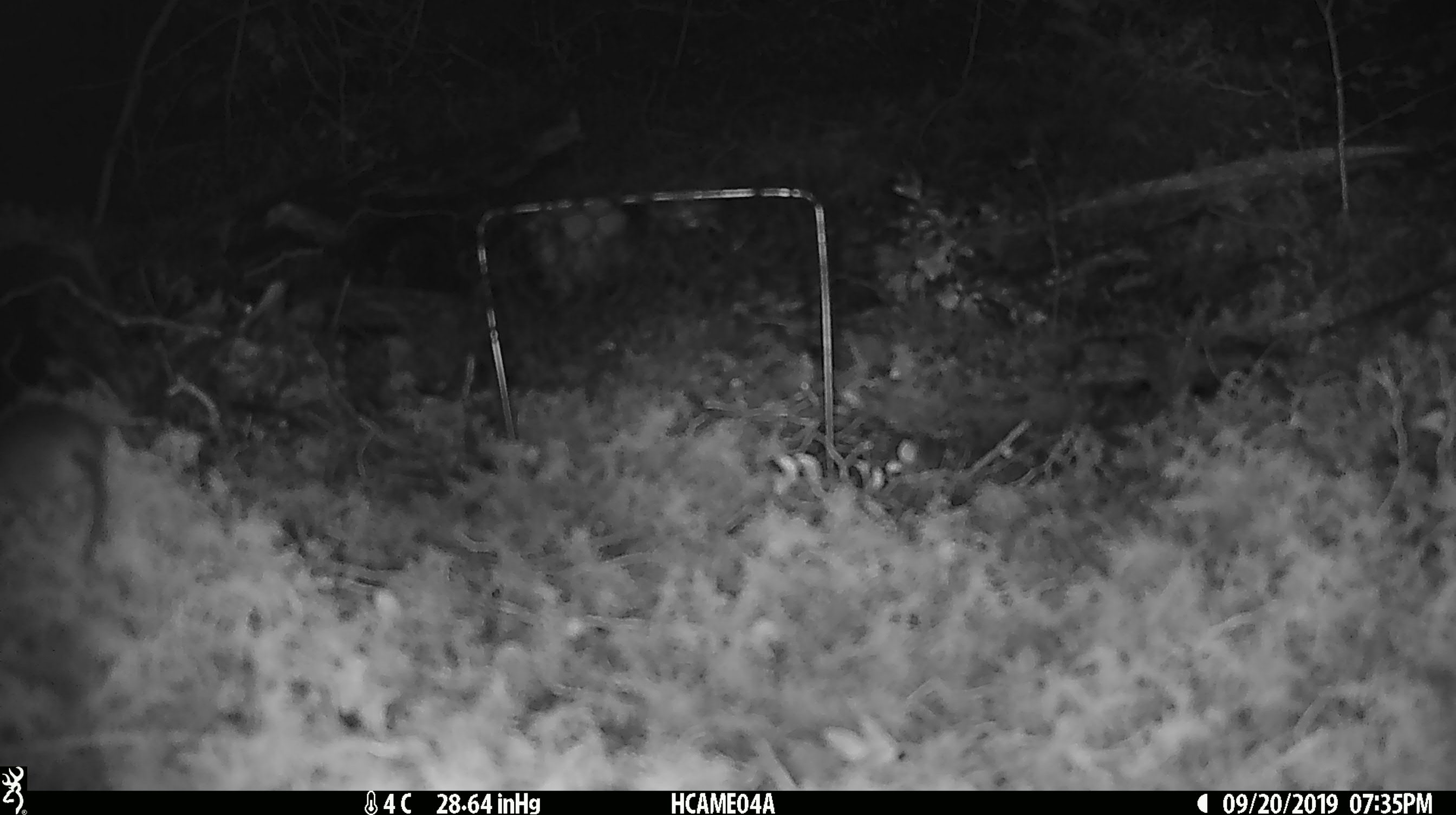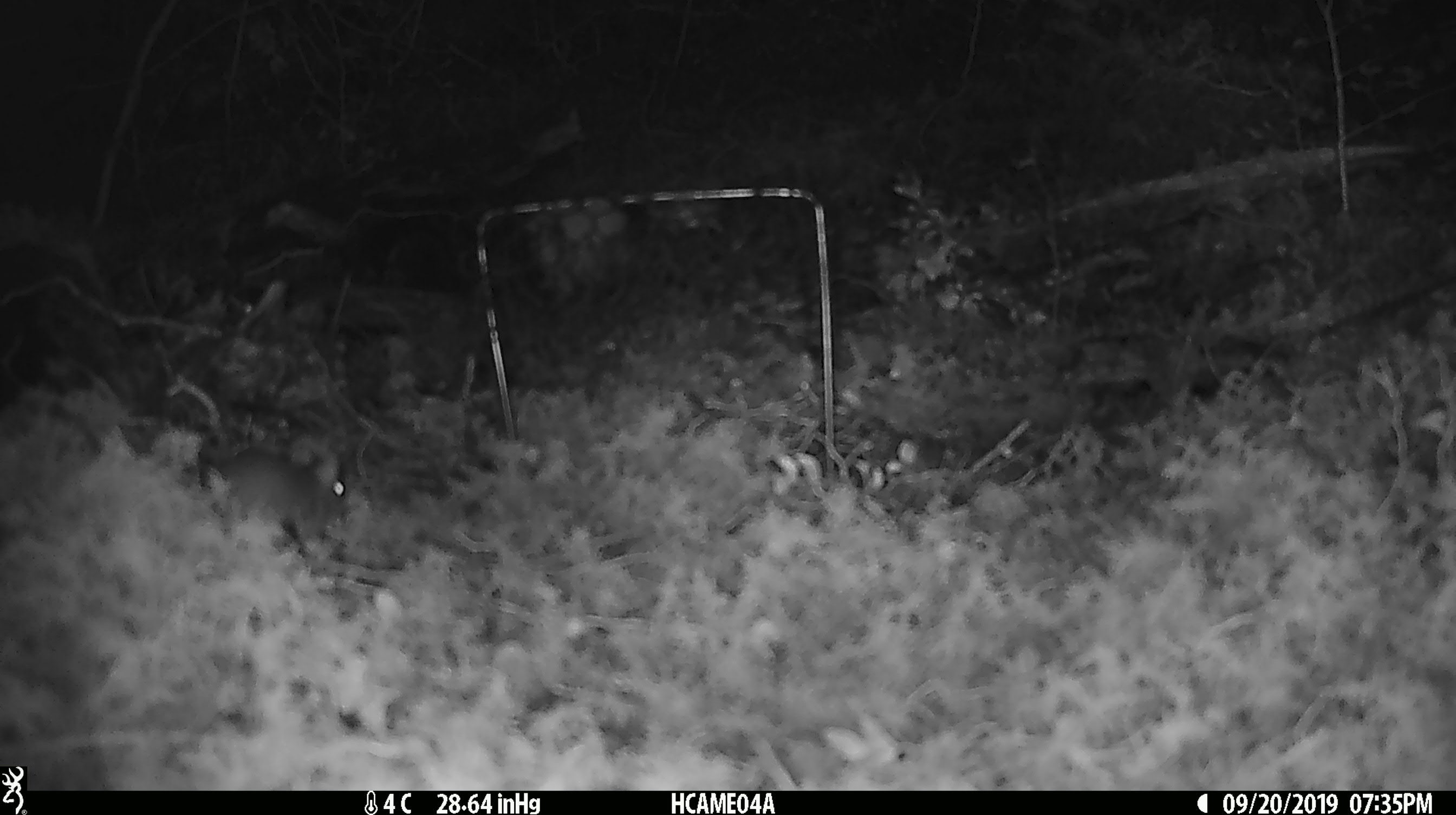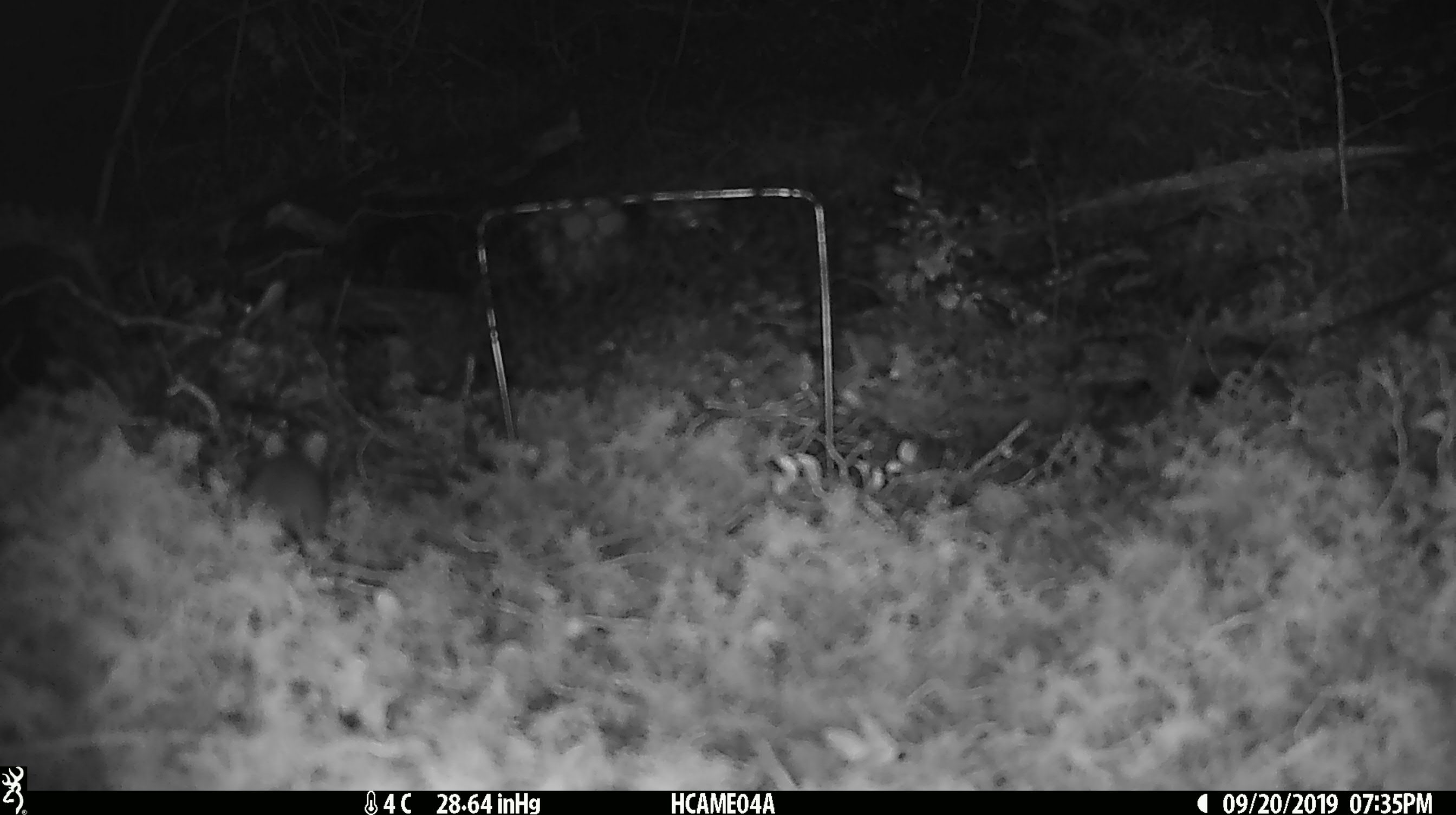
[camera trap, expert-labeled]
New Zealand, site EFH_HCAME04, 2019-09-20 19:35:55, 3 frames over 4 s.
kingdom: Animalia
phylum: Chordata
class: Mammalia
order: Rodentia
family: Muridae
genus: Mus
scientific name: Mus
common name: mouse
Mouse (Mus).